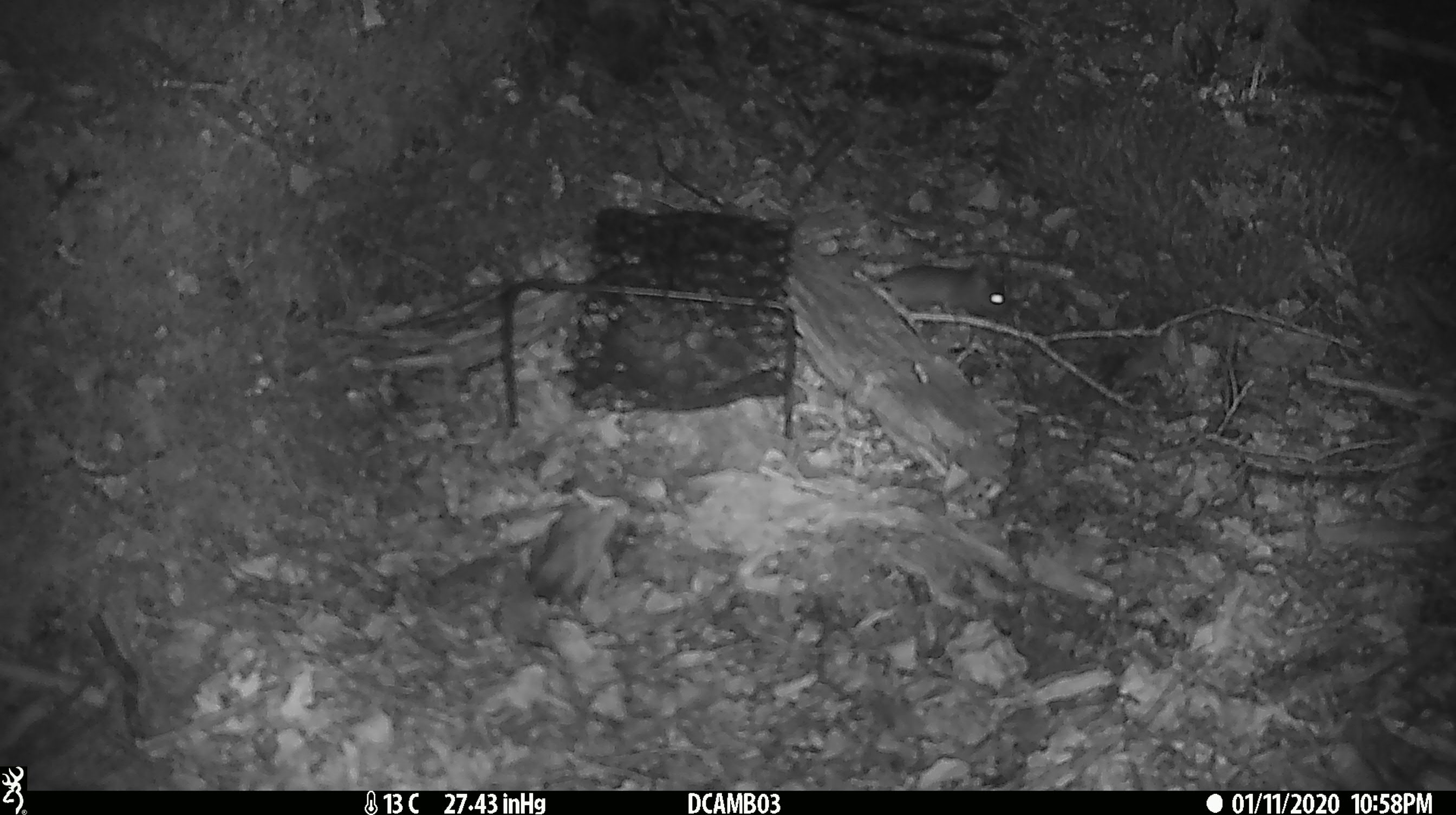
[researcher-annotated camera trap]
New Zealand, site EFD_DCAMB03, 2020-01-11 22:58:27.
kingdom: Animalia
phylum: Chordata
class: Mammalia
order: Rodentia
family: Muridae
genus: Mus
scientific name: Mus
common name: mouse